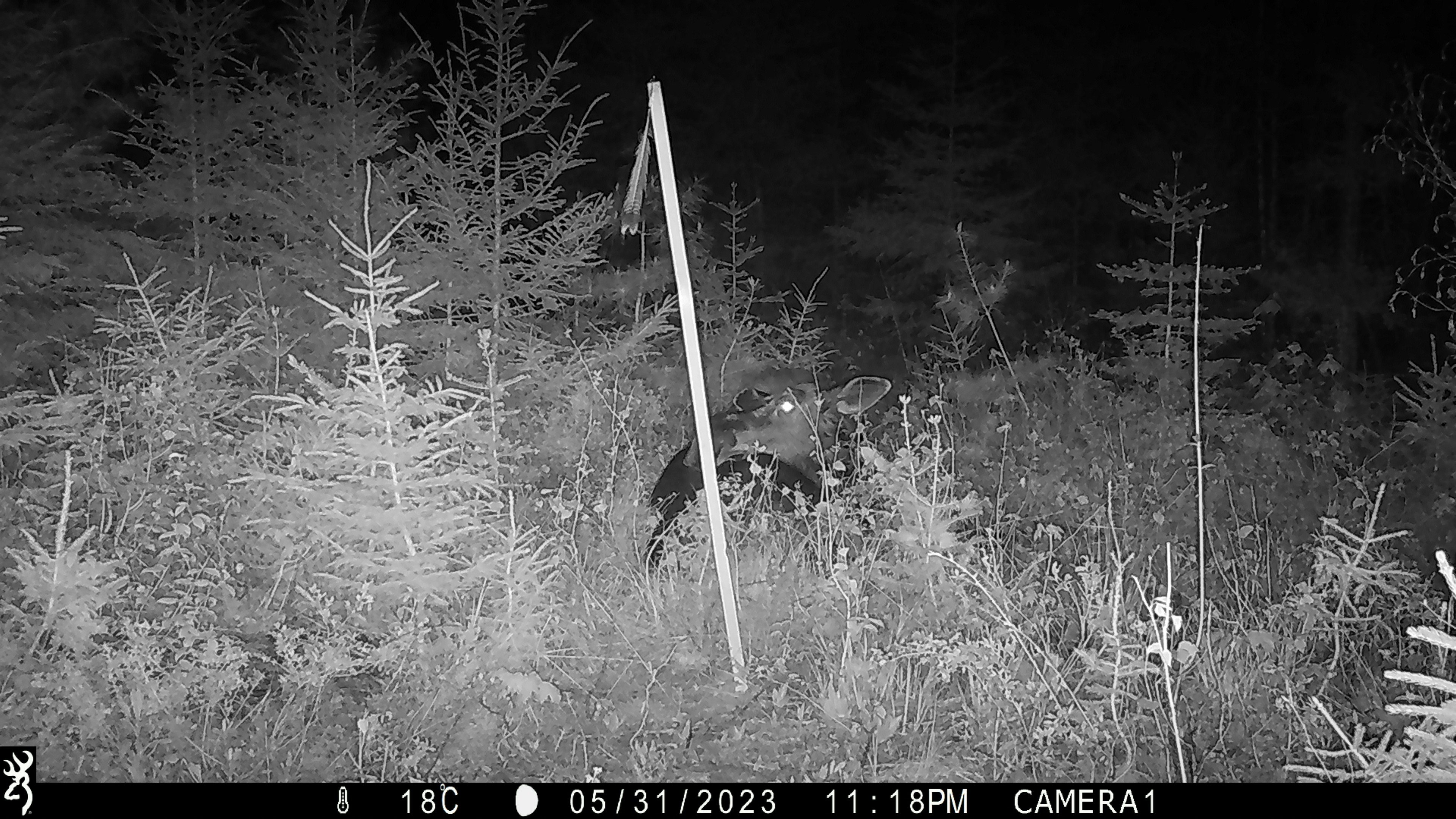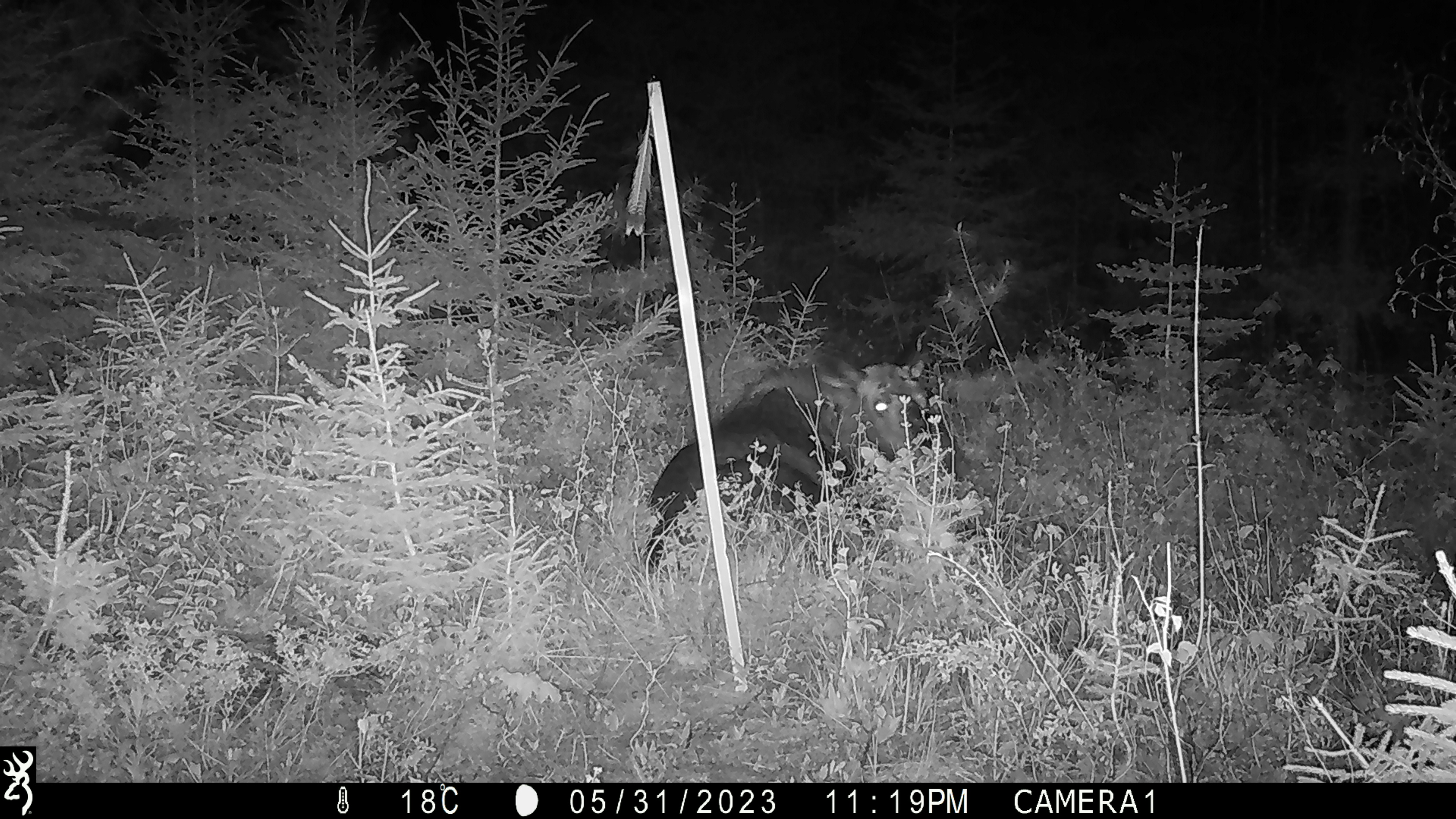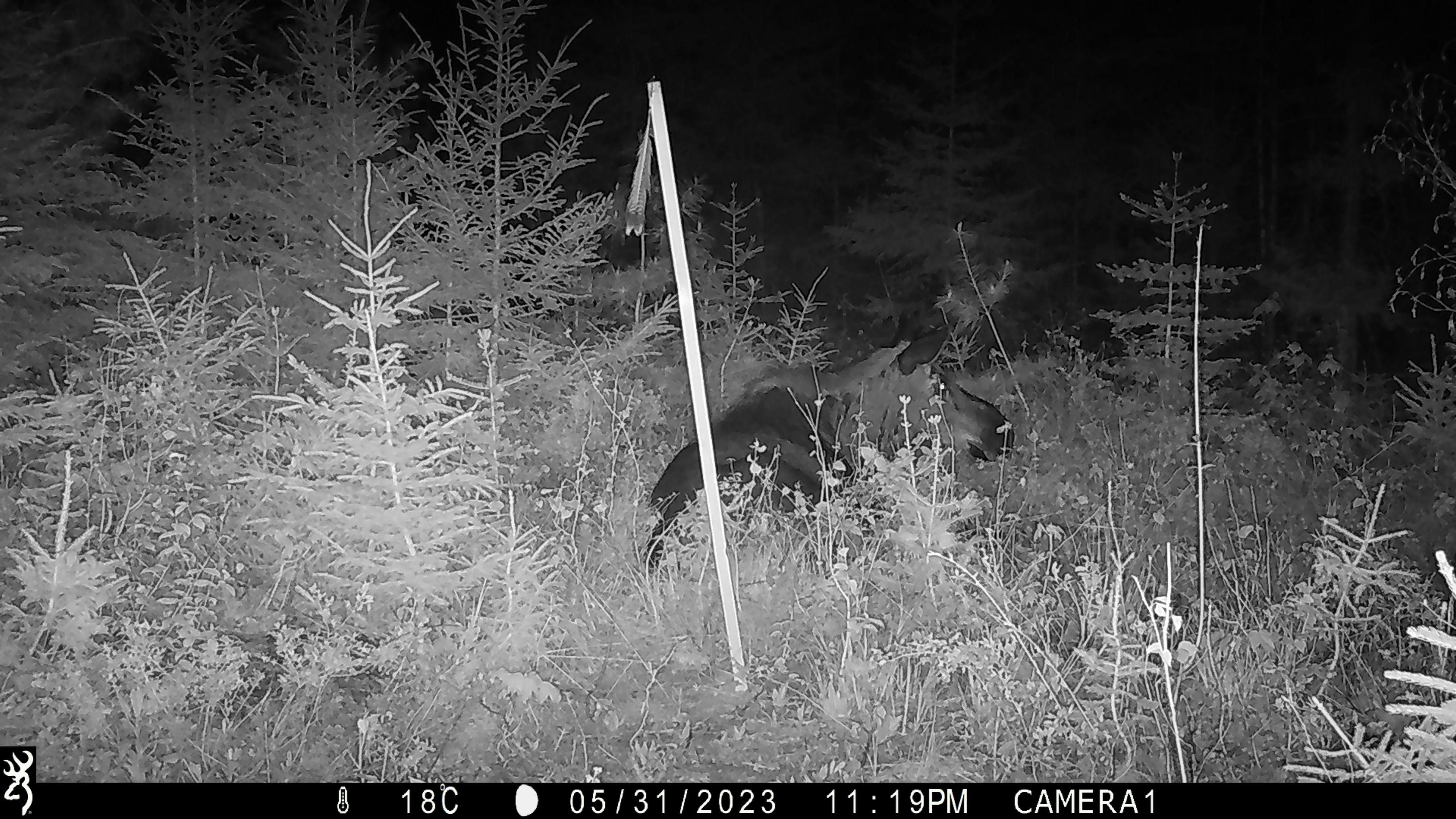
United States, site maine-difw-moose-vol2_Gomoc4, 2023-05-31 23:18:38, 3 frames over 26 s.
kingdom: Animalia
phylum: Chordata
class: Mammalia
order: Artiodactyla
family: Cervidae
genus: Alces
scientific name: Alces alces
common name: moose